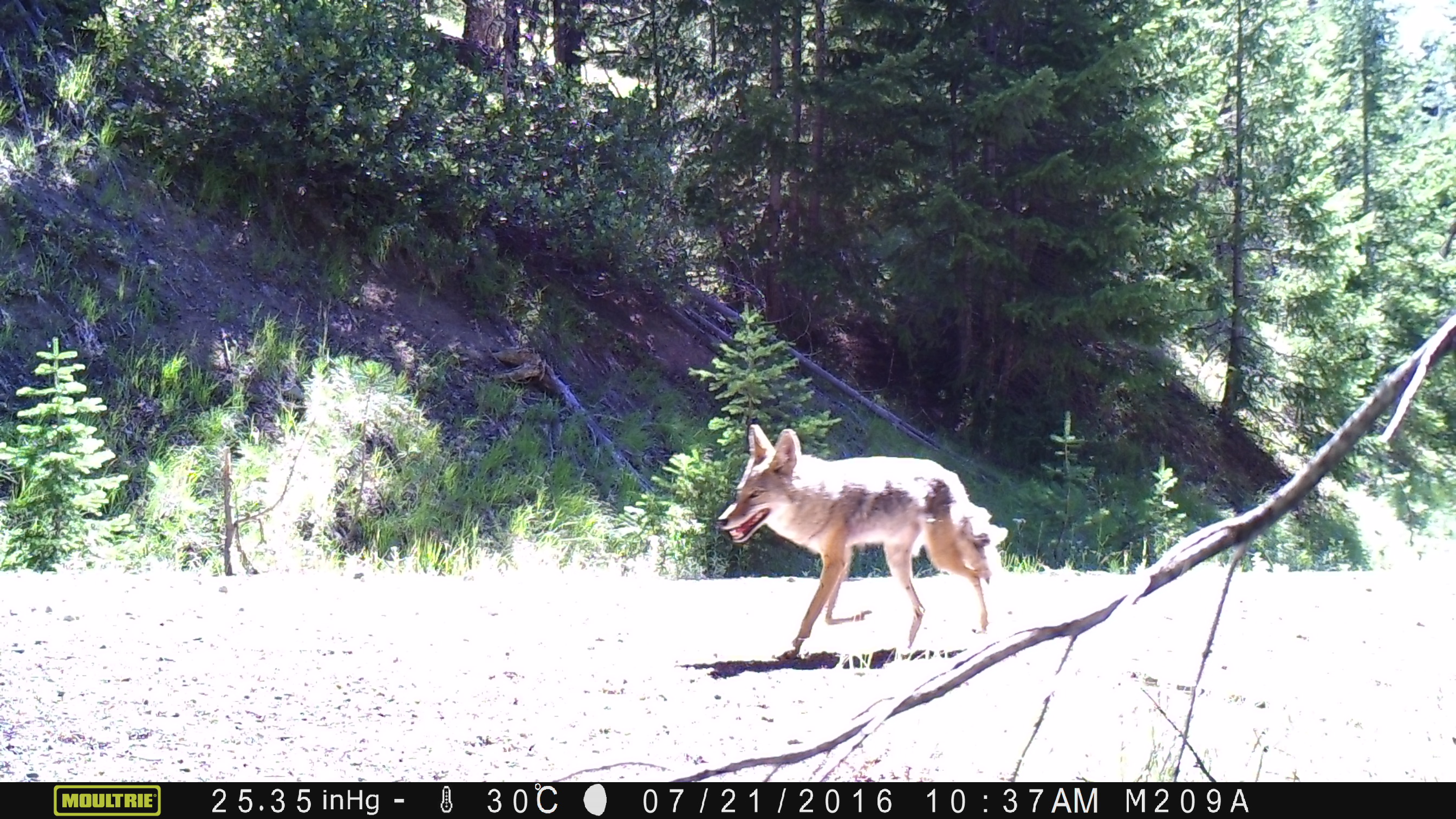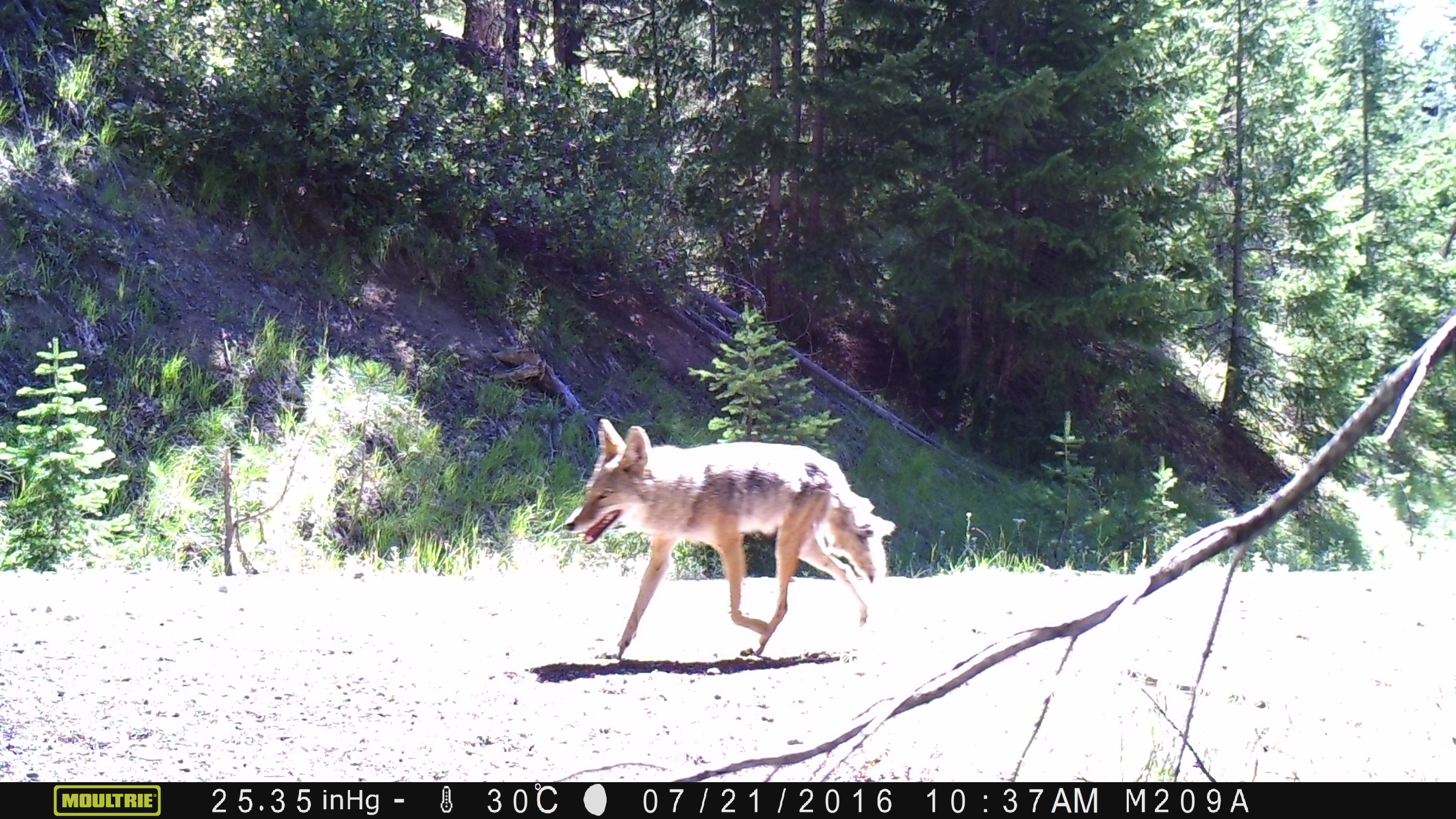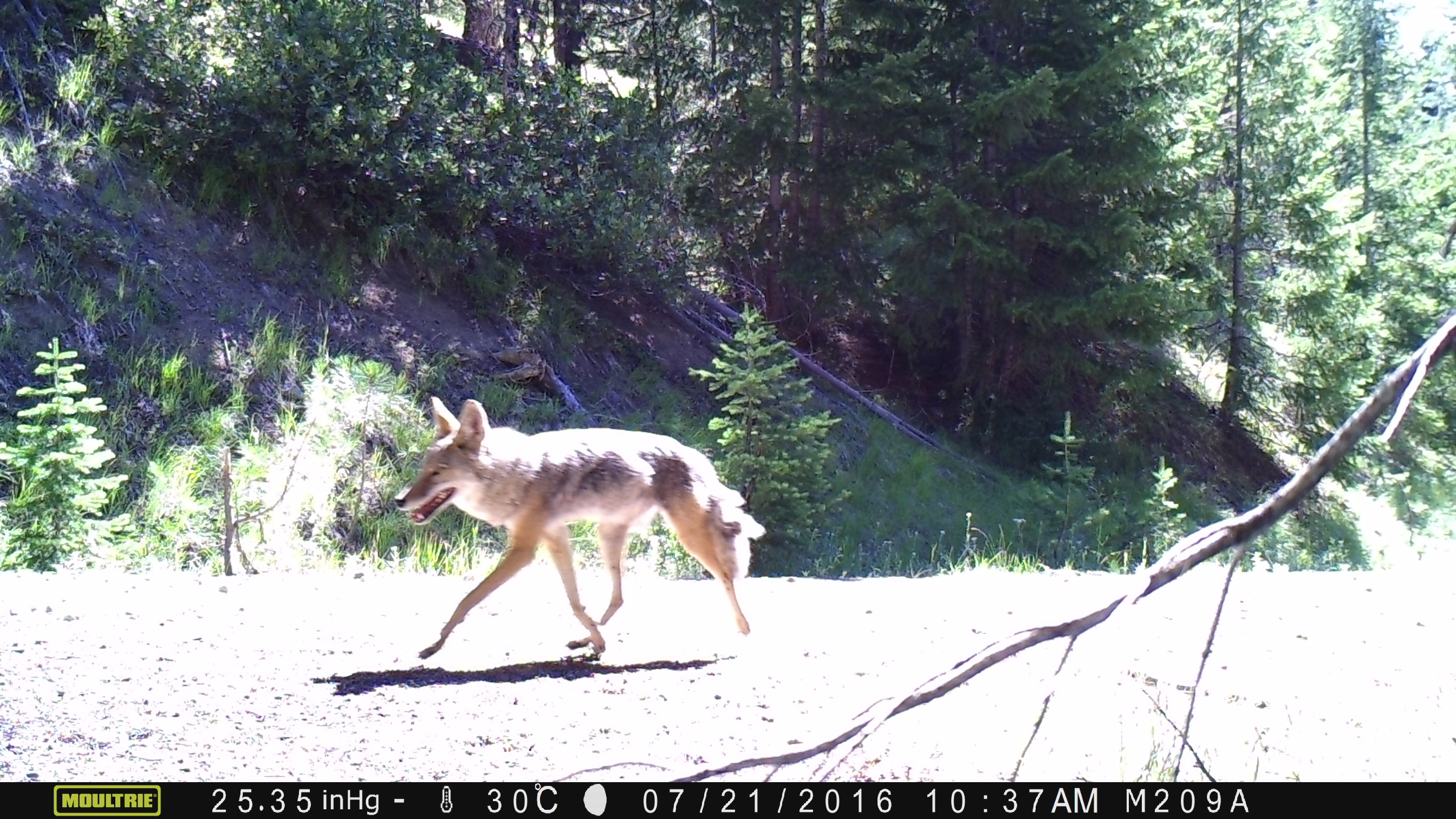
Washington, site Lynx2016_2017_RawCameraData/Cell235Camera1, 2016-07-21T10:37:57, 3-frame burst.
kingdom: Animalia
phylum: Chordata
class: Mammalia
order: Carnivora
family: Canidae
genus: Canis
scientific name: Canis latrans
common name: coyote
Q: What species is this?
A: Canis latrans (coyote).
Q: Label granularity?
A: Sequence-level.